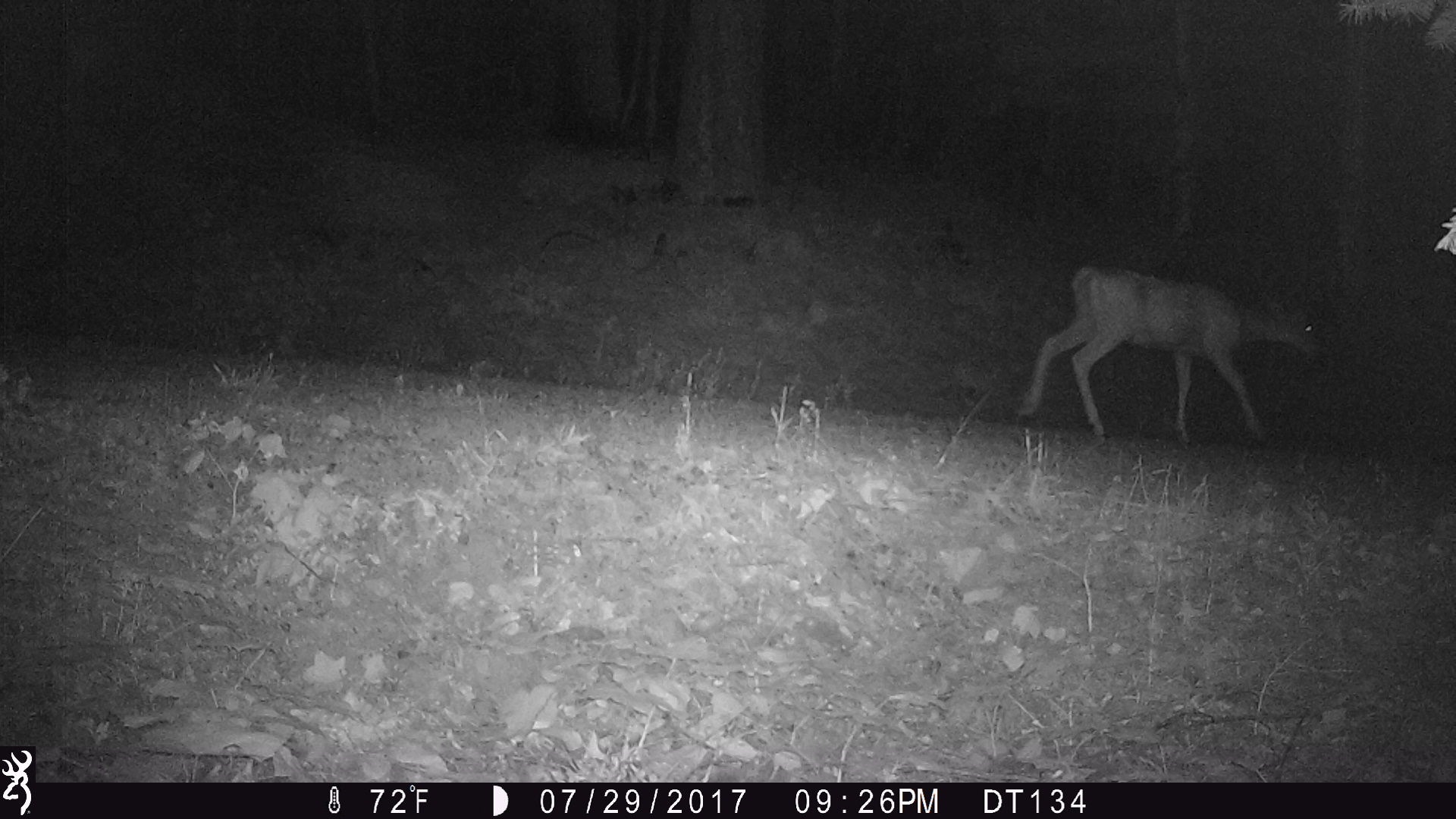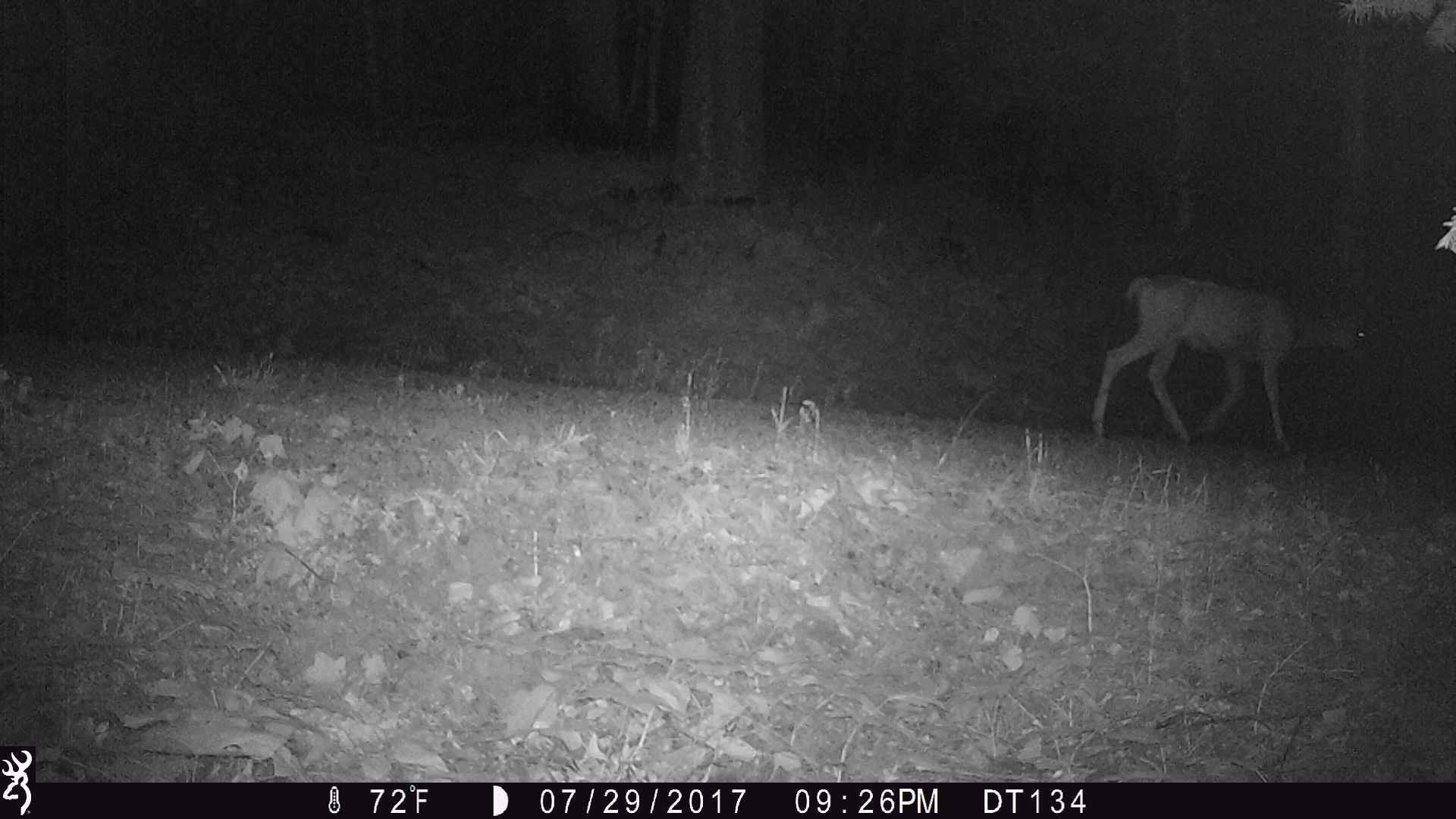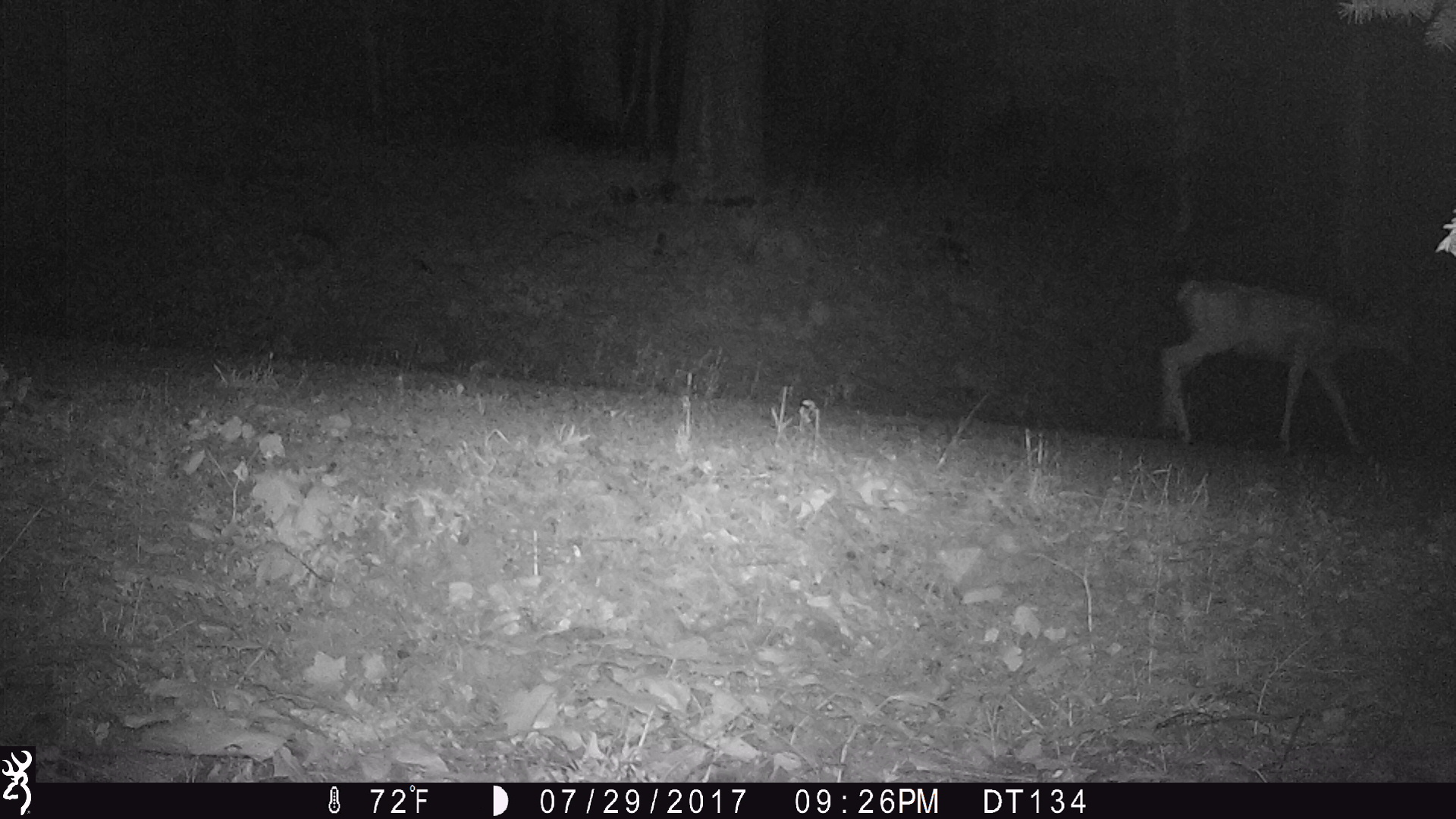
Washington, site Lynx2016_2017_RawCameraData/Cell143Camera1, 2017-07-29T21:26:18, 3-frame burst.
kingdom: Animalia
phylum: Chordata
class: Mammalia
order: Artiodactyla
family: Cervidae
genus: Odocoileus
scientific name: Odocoileus hemionus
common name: mule deer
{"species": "Odocoileus hemionus (mule deer)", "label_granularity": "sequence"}